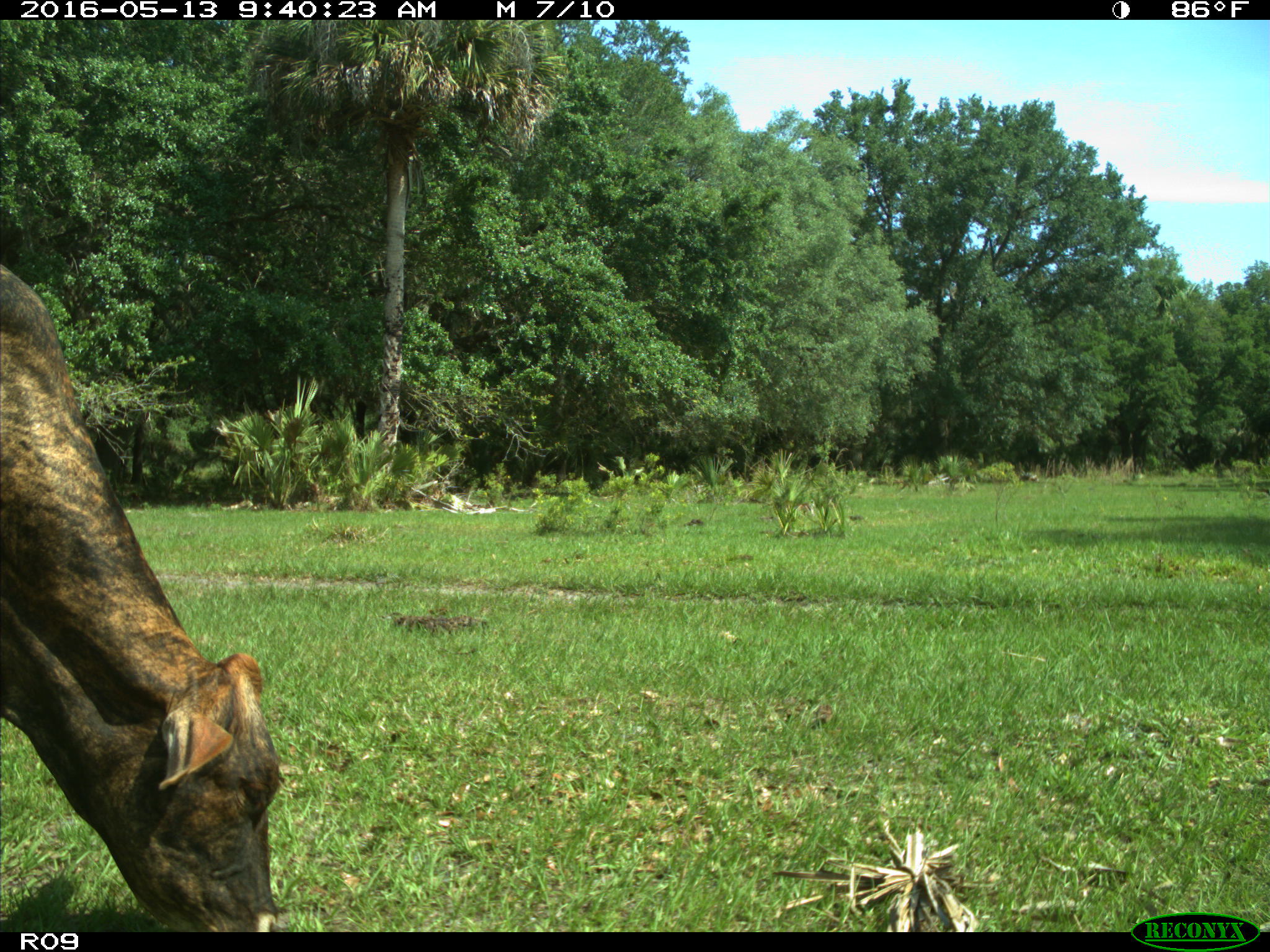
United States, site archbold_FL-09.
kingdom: Animalia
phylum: Chordata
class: Mammalia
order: Artiodactyla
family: Bovidae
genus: Bos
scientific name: Bos taurus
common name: domestic cow